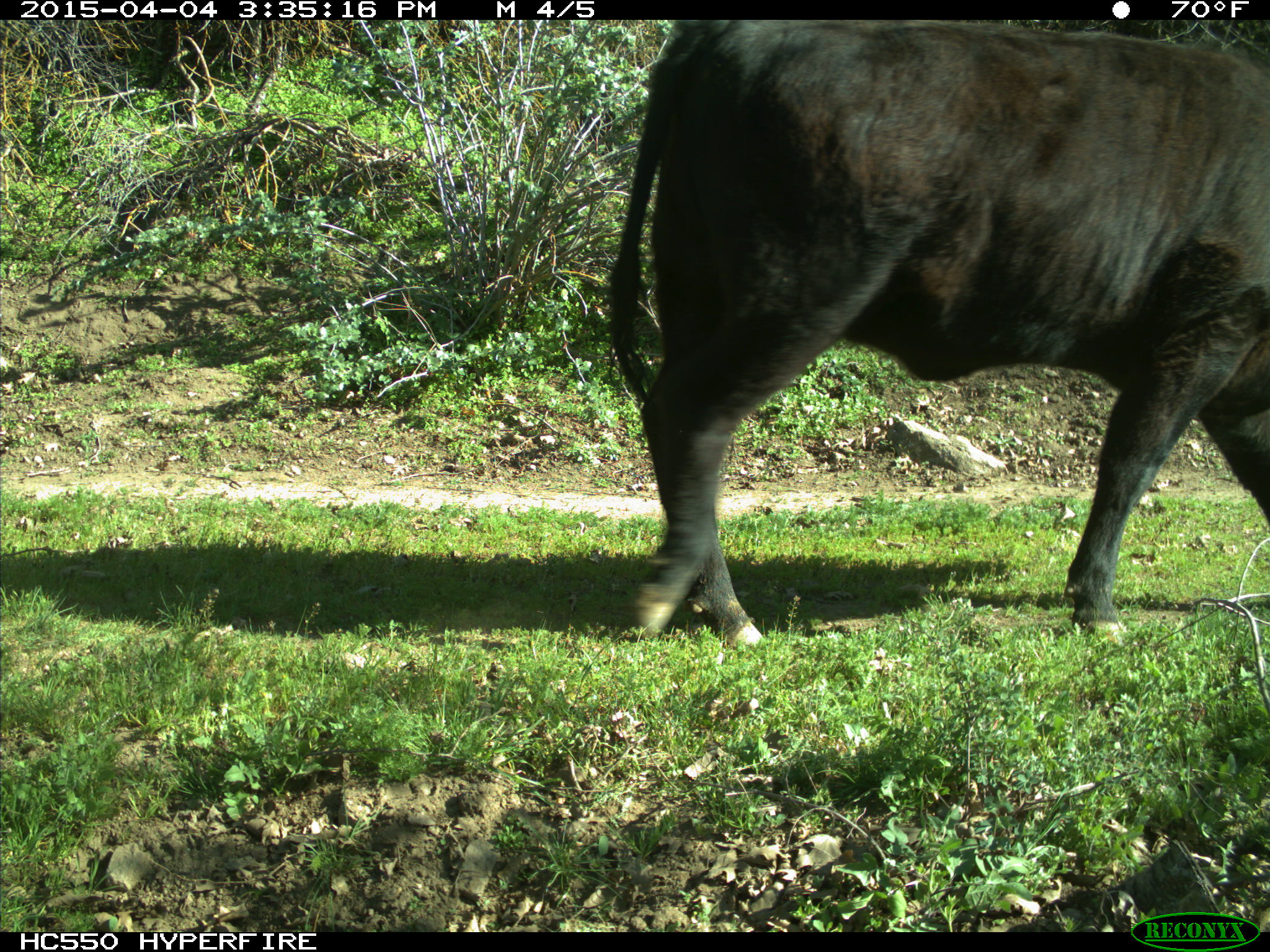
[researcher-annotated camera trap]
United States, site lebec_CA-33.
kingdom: Animalia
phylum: Chordata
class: Mammalia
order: Artiodactyla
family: Bovidae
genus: Bos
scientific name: Bos taurus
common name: domestic cow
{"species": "Bos taurus (domestic cow)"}